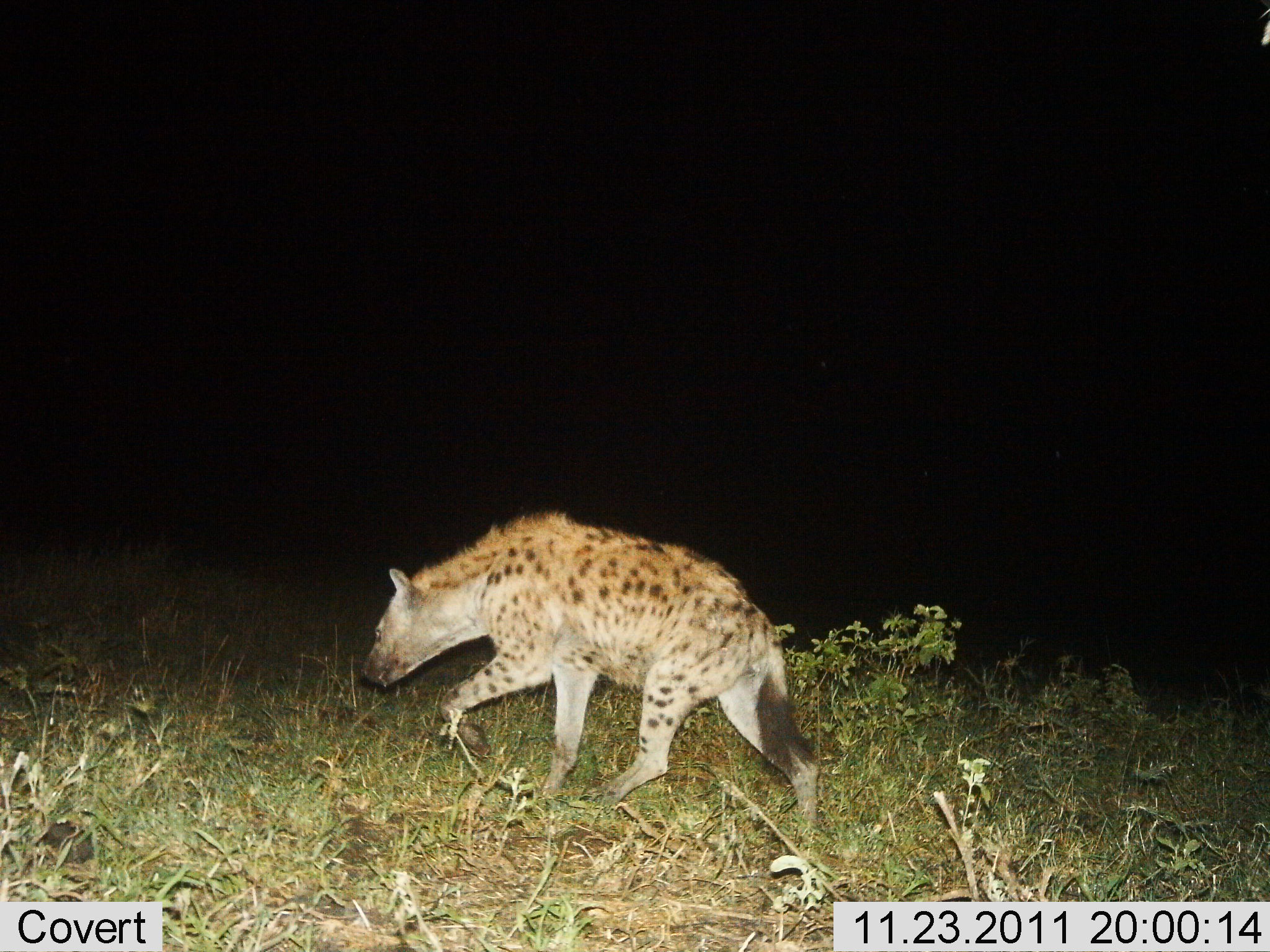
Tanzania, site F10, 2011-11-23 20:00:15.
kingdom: Animalia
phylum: Chordata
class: Mammalia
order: Carnivora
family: Hyaenidae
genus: Crocuta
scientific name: Crocuta crocuta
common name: spotted hyena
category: hyenaspotted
Hyenaspotted (spotted hyena) (Crocuta crocuta), count 1. Behavior (volunteer vote fractions): standing 8%, resting 0%, moving 100%, interacting 0%. Young present (vote fraction): 0%. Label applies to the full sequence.